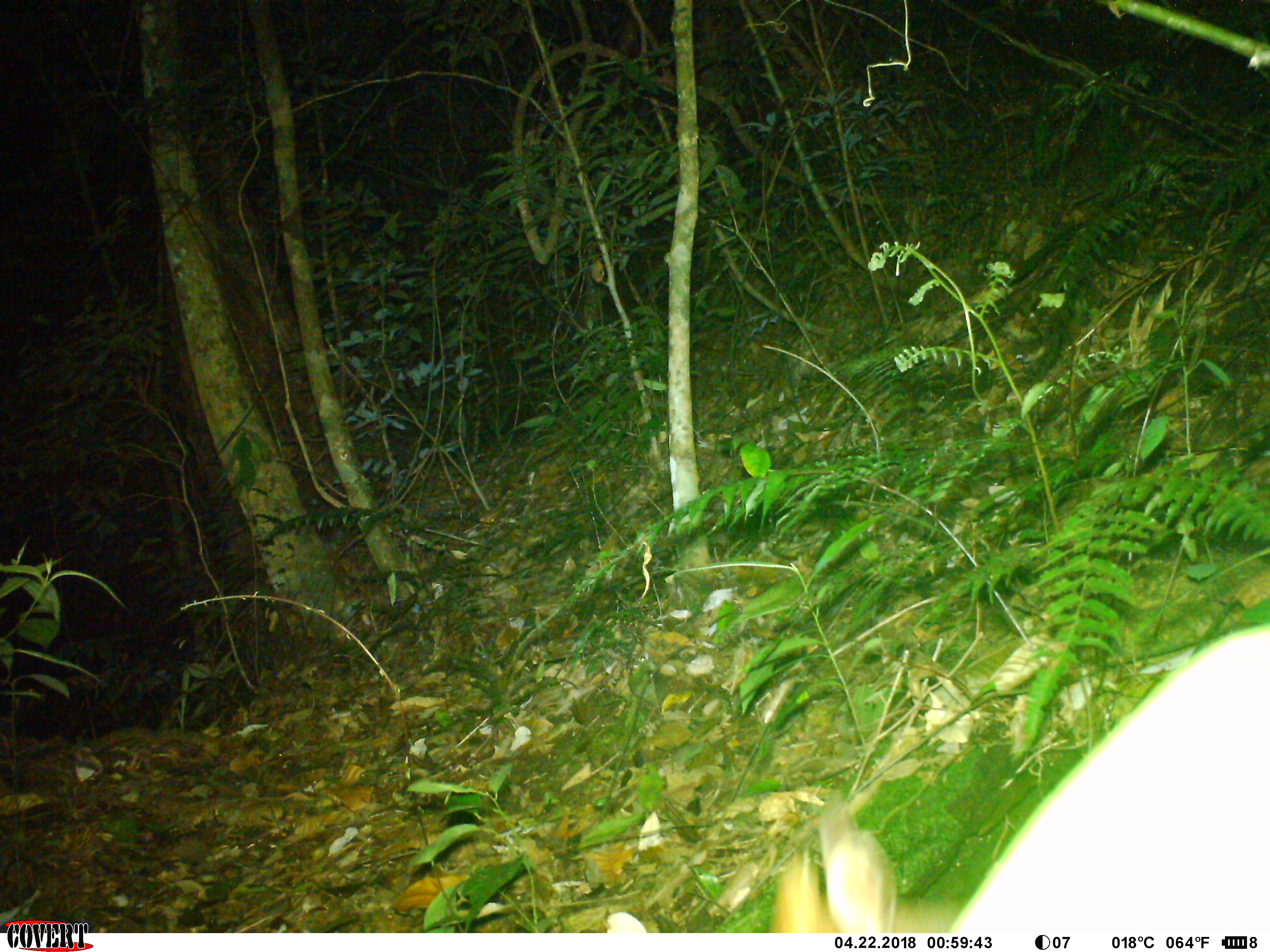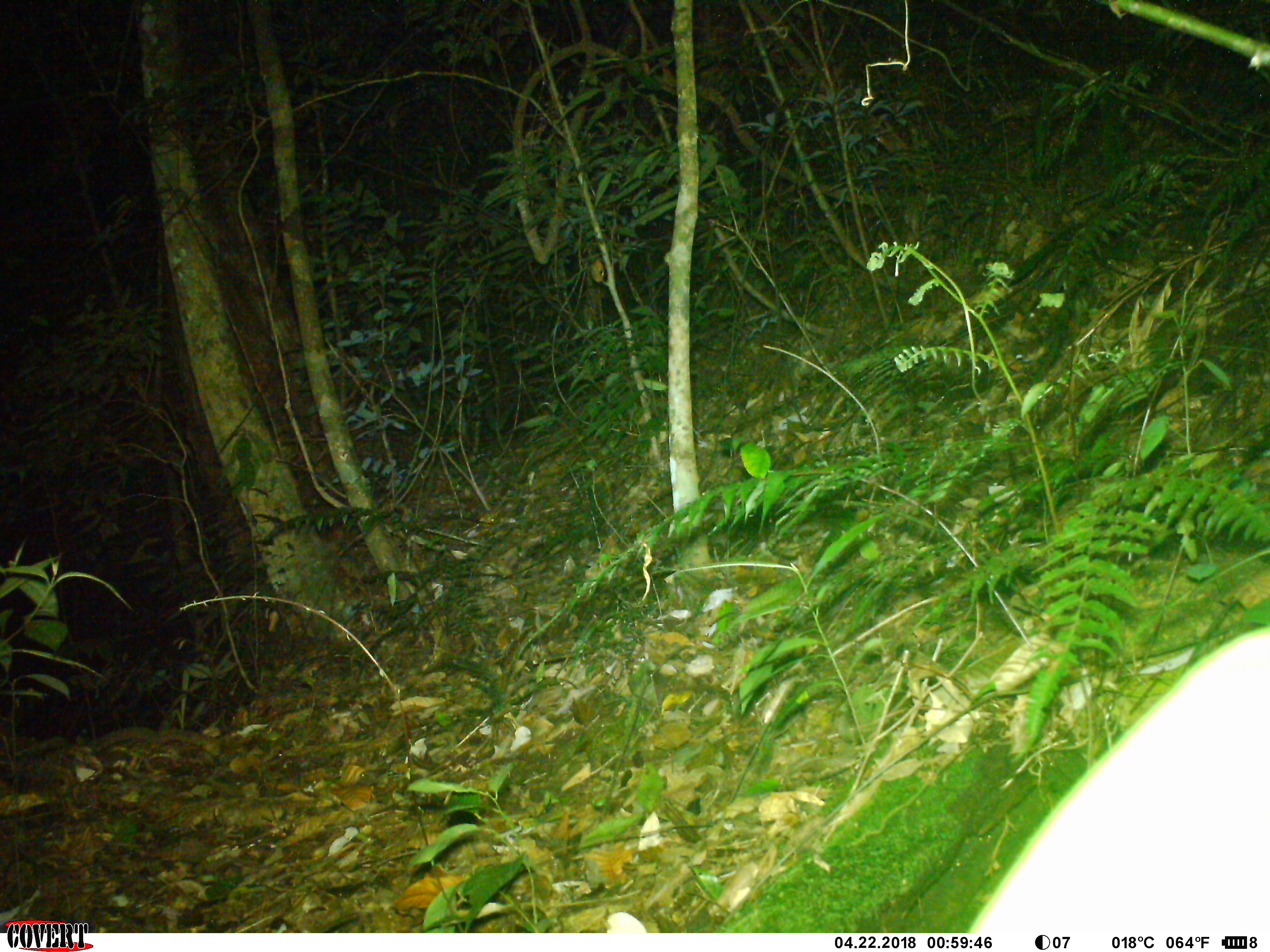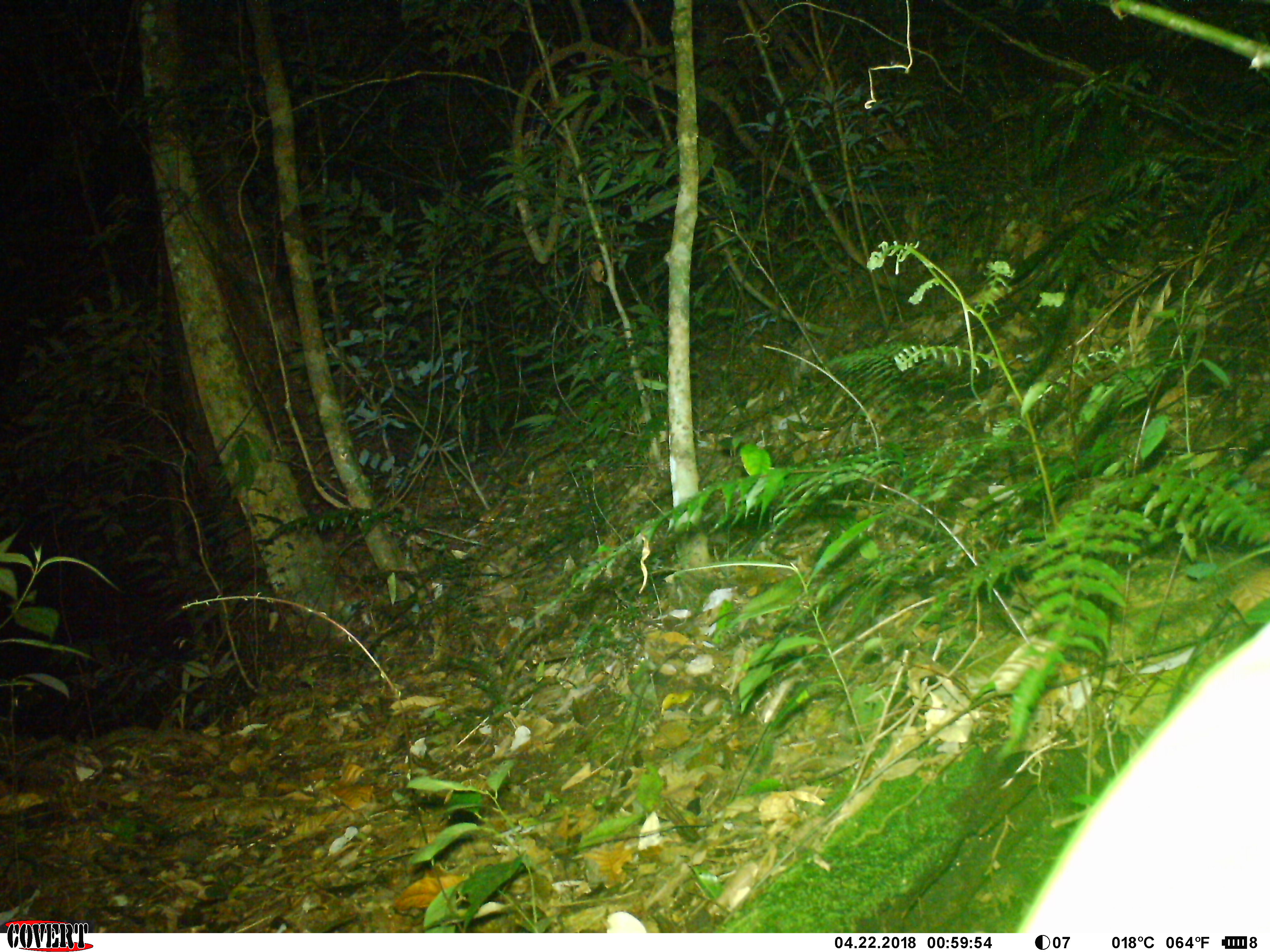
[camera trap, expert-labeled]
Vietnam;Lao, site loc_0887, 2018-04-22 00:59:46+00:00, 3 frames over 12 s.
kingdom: Animalia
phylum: Chordata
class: Mammalia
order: Artiodactyla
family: Cervidae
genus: Muntiacus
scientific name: Muntiacus rooseveltorum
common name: roosevelt's muntjac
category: roosevelts muntjac group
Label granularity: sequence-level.